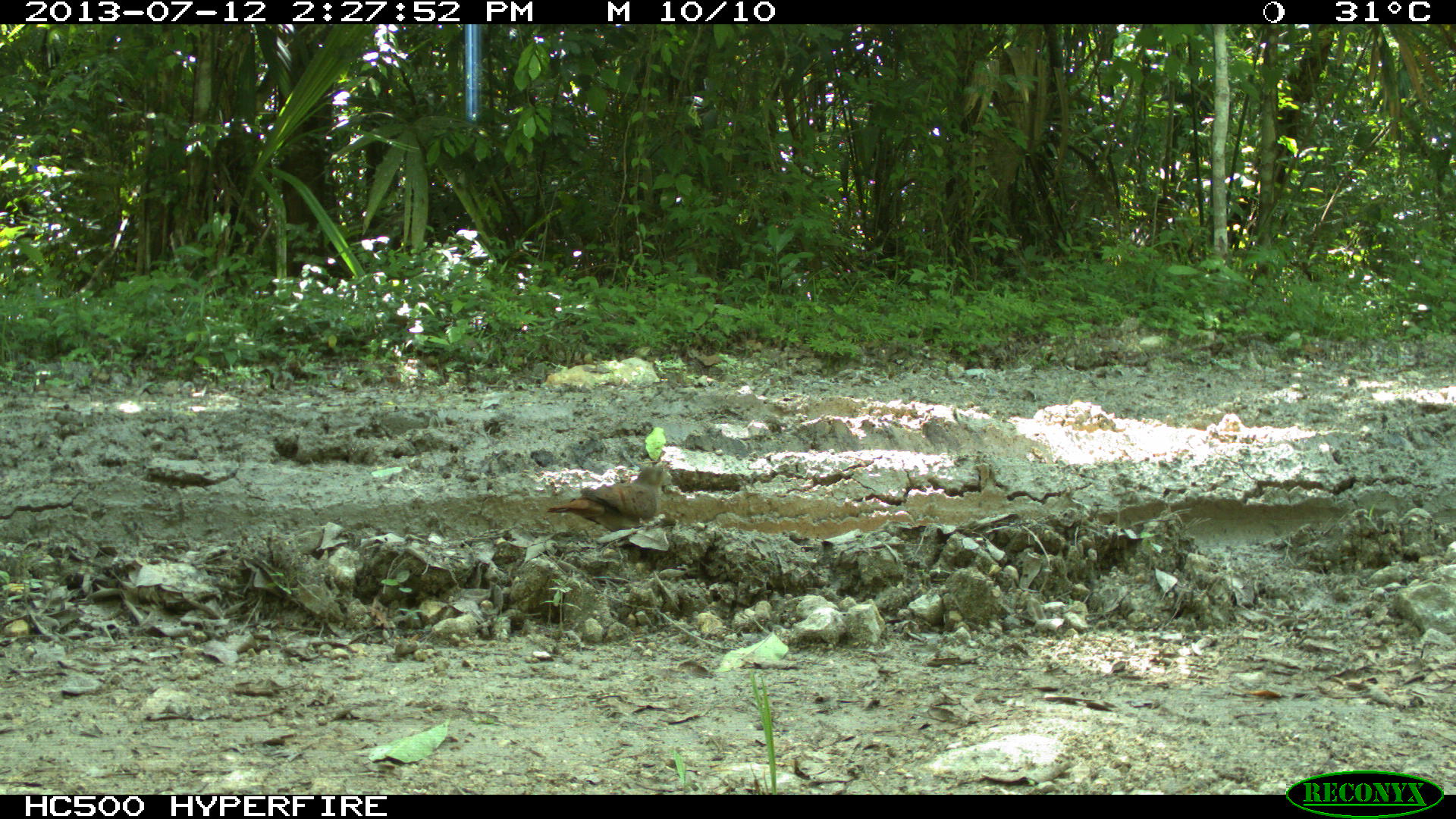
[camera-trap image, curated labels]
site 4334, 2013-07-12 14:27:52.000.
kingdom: Animalia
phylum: Chordata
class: Aves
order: Columbiformes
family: Columbidae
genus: Leptotila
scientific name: Leptotila plumbeiceps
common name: gray-headed dove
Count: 1.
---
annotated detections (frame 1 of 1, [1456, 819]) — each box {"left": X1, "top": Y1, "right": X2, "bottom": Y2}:
leptotila plumbeiceps: {"left": 547, "top": 463, "right": 672, "bottom": 531}